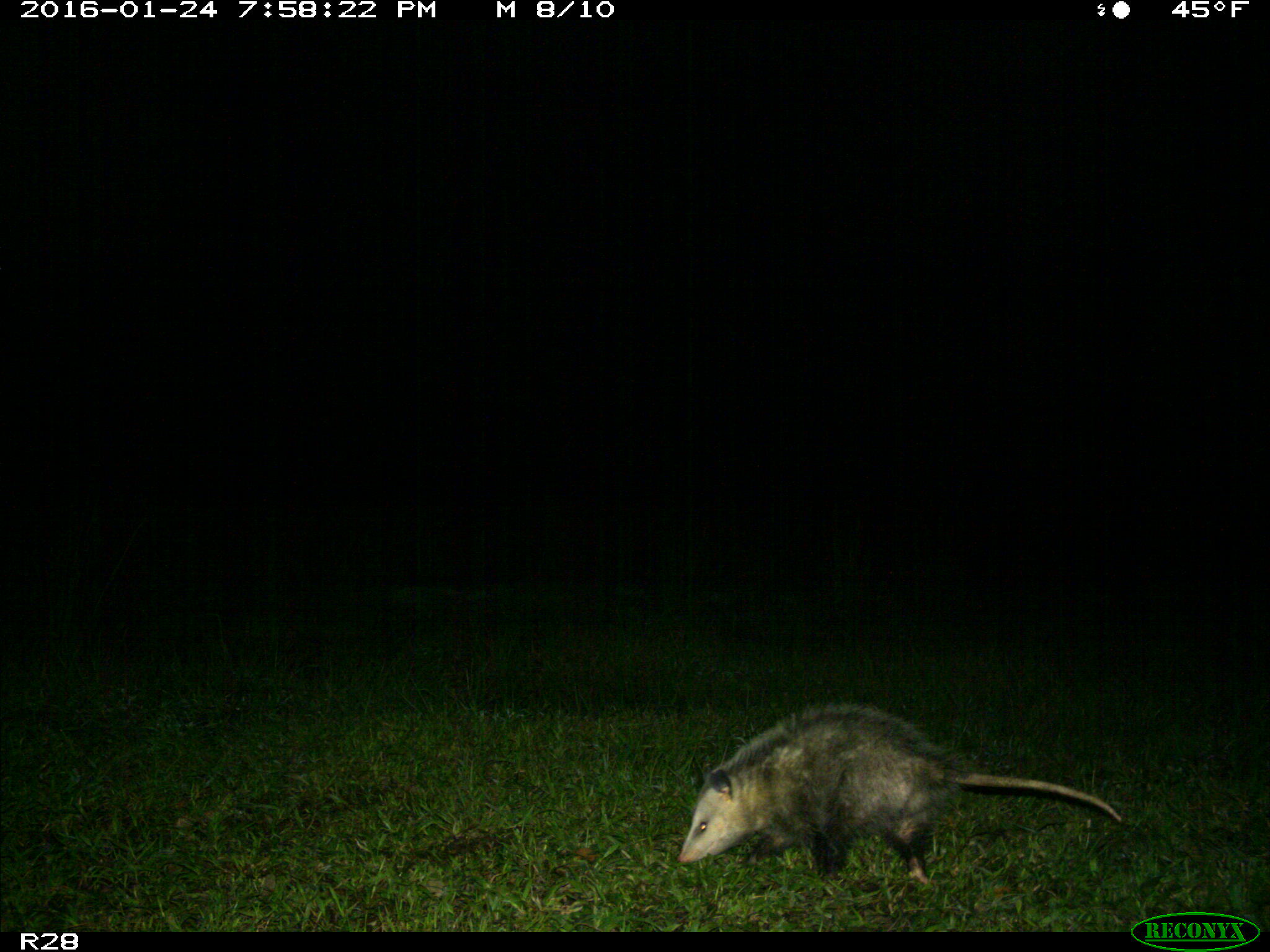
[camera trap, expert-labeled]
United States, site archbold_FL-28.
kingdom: Animalia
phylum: Chordata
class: Mammalia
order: Didelphimorphia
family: Didelphidae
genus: Didelphis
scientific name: Didelphis virginiana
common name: virginia opossum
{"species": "Didelphis virginiana (virginia opossum)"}